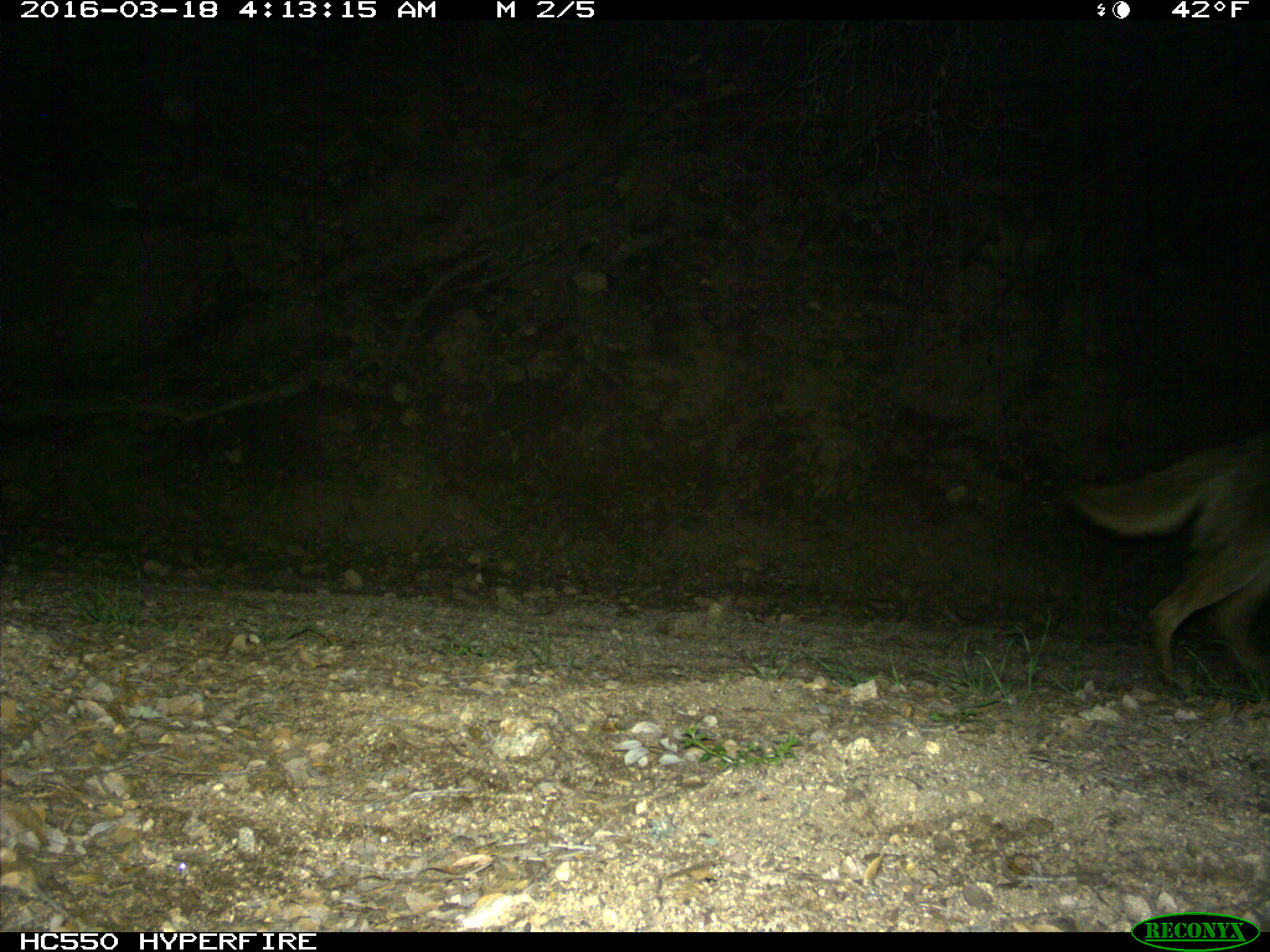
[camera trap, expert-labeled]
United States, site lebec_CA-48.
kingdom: Animalia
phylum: Chordata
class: Mammalia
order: Carnivora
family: Canidae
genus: Canis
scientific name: Canis latrans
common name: coyote